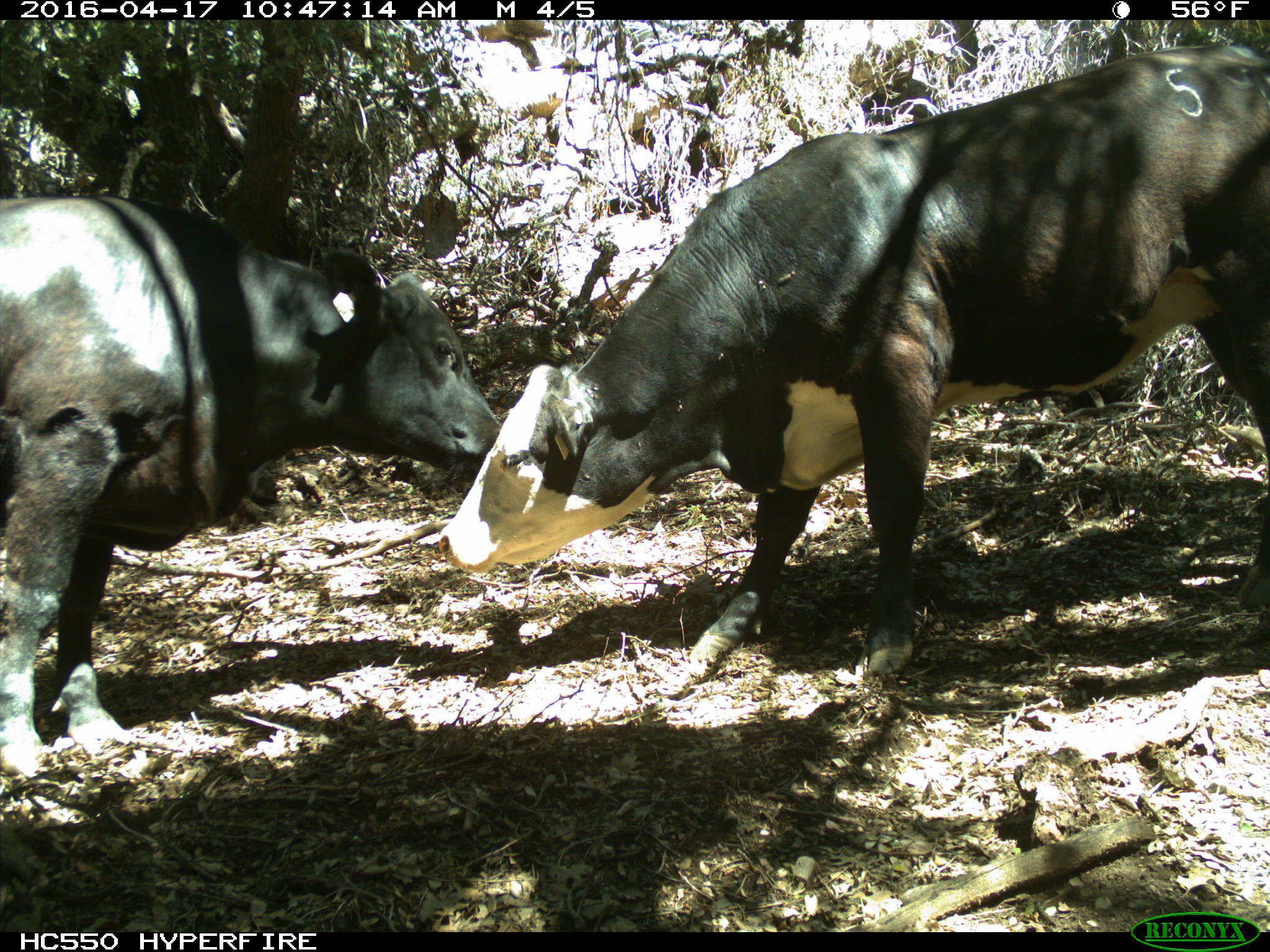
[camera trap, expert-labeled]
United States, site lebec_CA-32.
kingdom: Animalia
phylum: Chordata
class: Mammalia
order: Artiodactyla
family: Bovidae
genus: Bos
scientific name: Bos taurus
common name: domestic cow